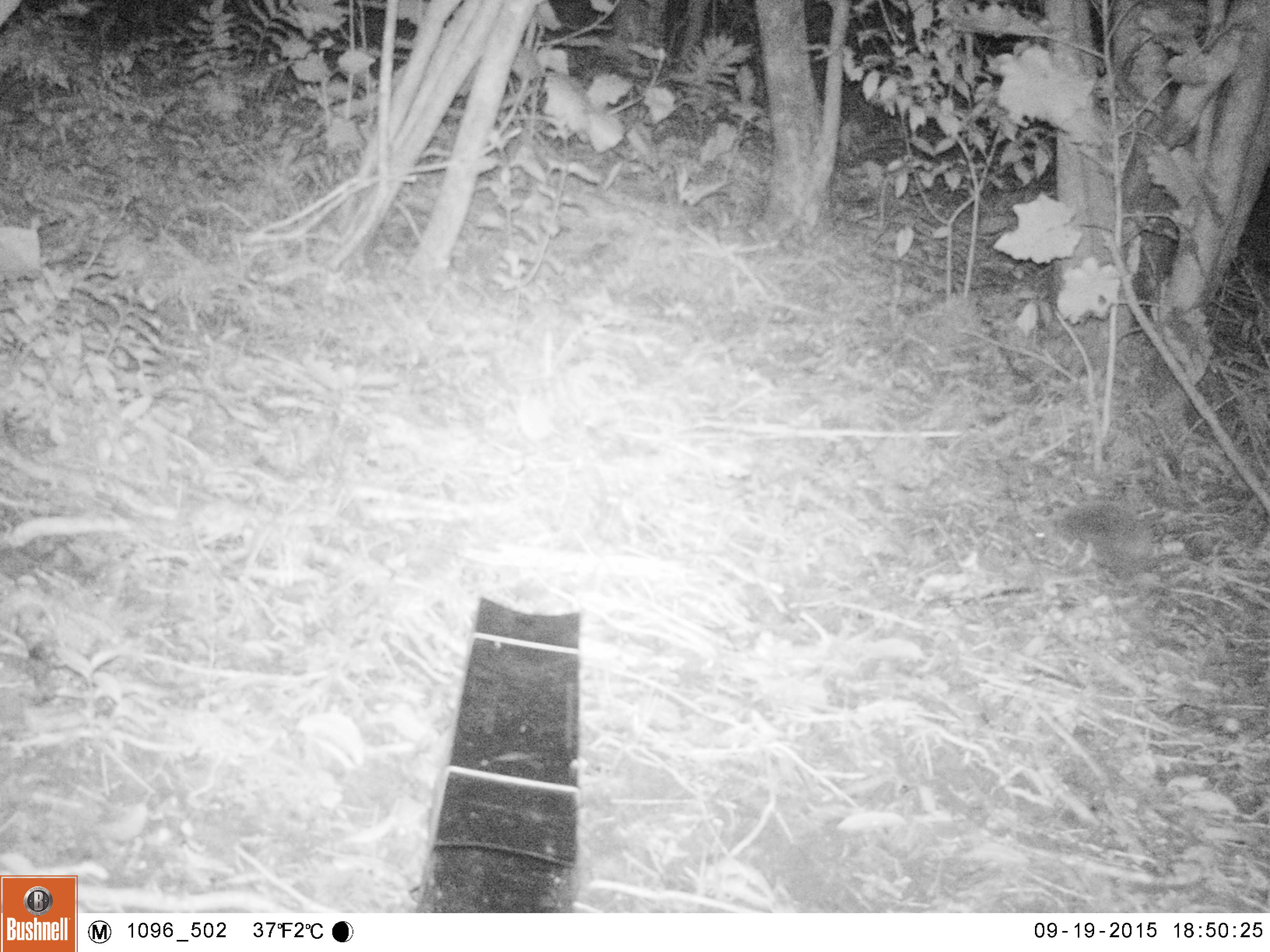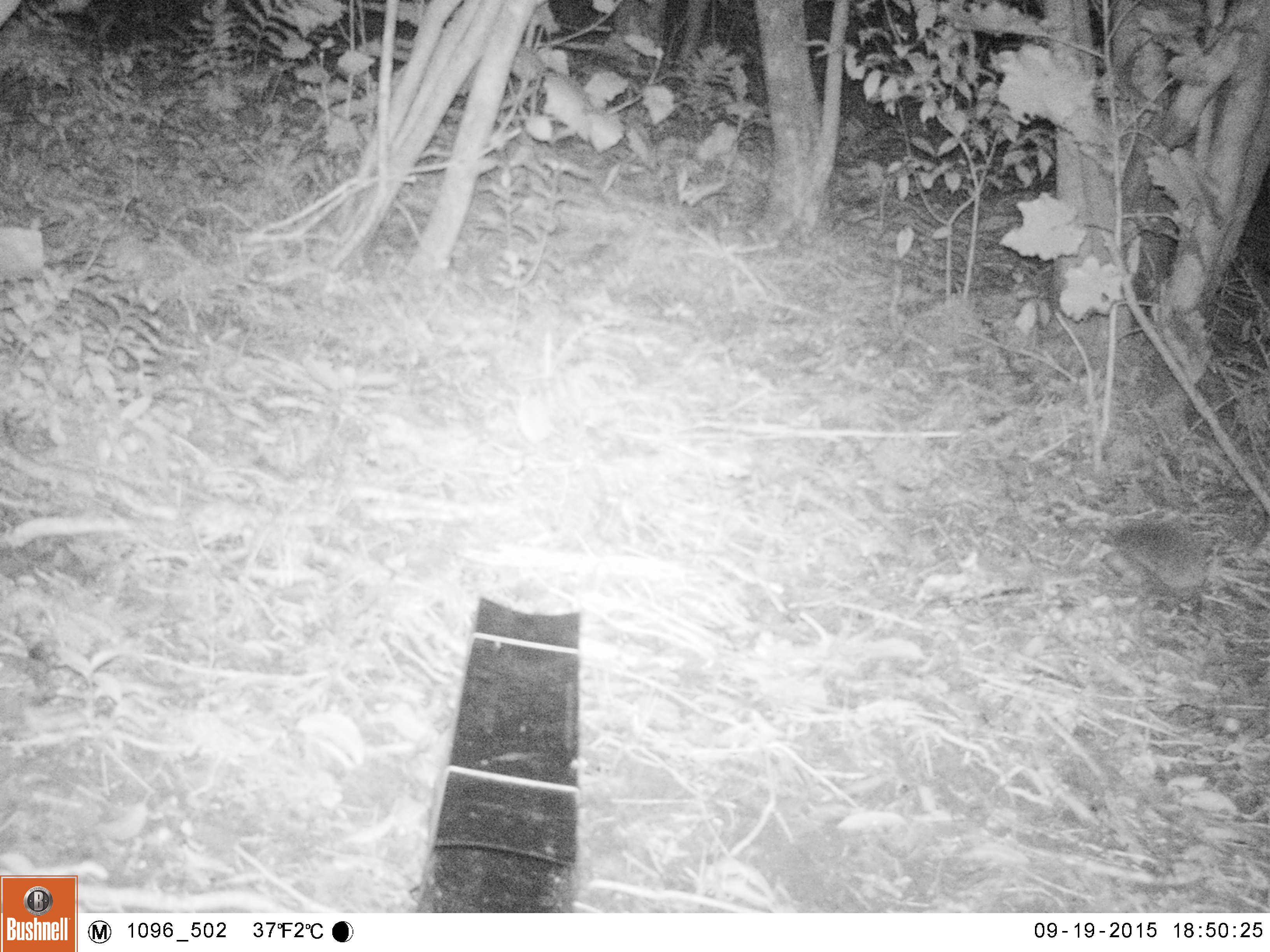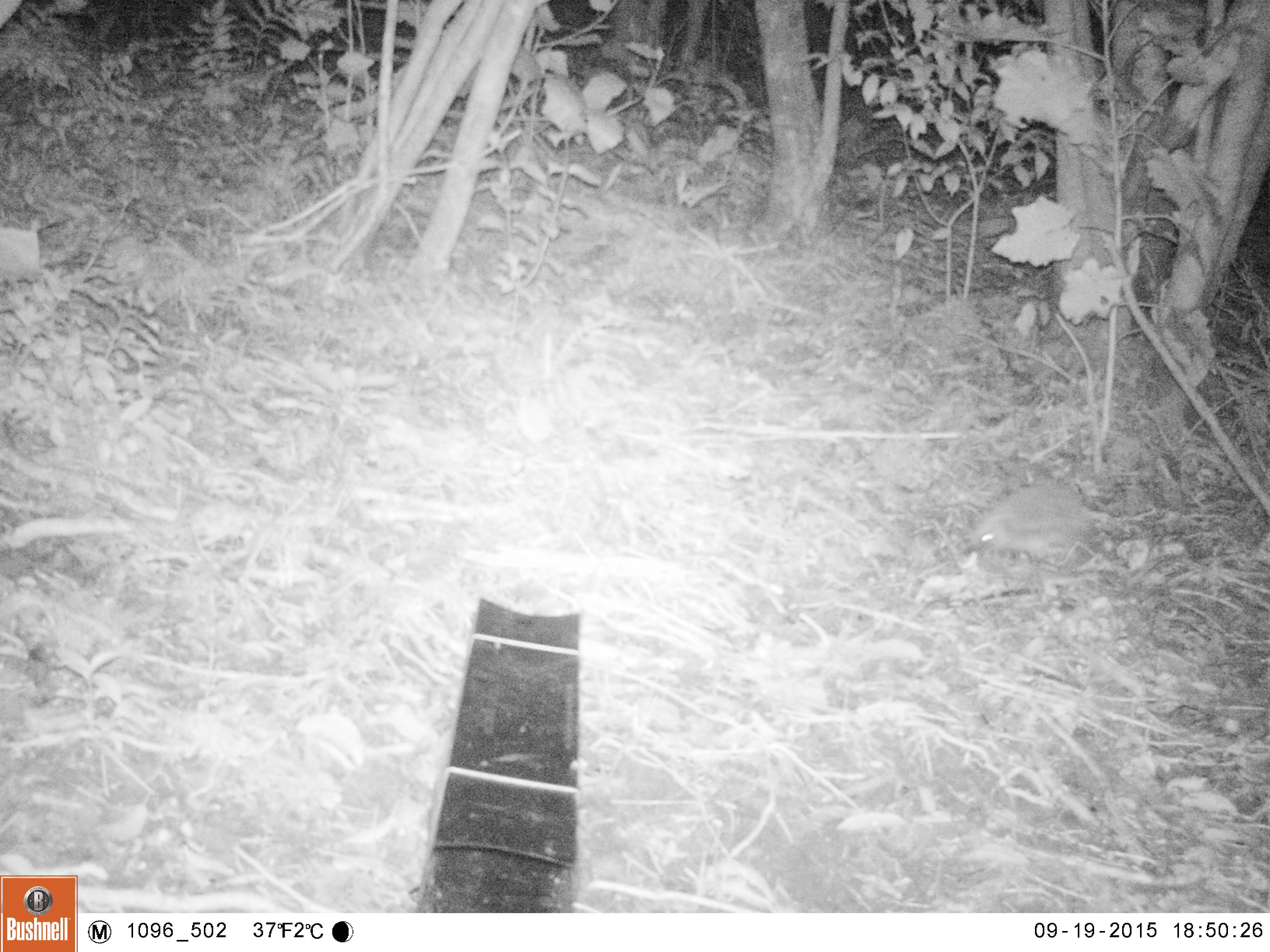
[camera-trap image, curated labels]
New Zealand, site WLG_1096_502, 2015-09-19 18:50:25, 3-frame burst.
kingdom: Animalia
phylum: Chordata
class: Mammalia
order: Eulipotyphla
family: Erinaceidae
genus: Erinaceus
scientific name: Erinaceus europaeus europaeus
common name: european hedgehog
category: hedgehog